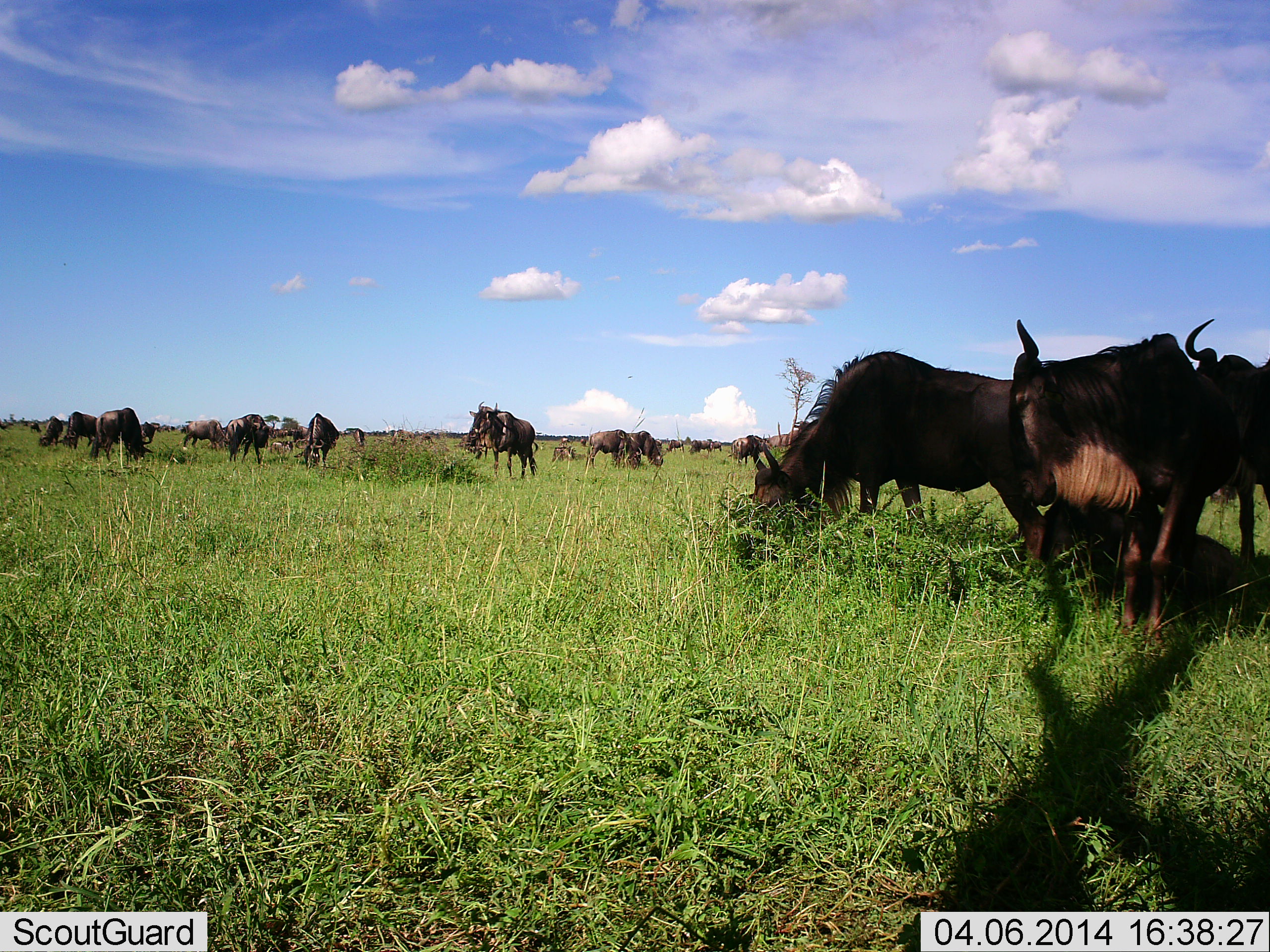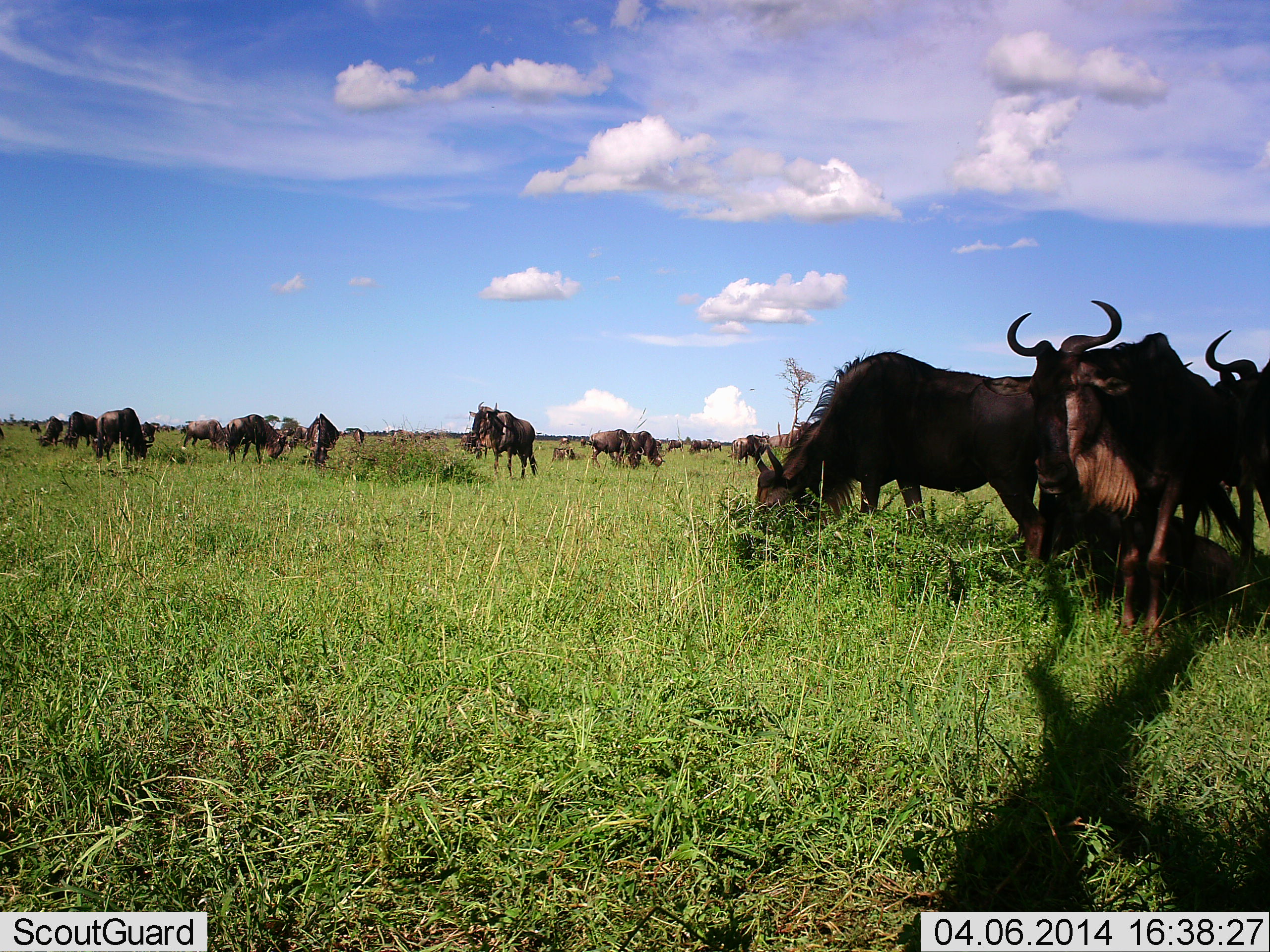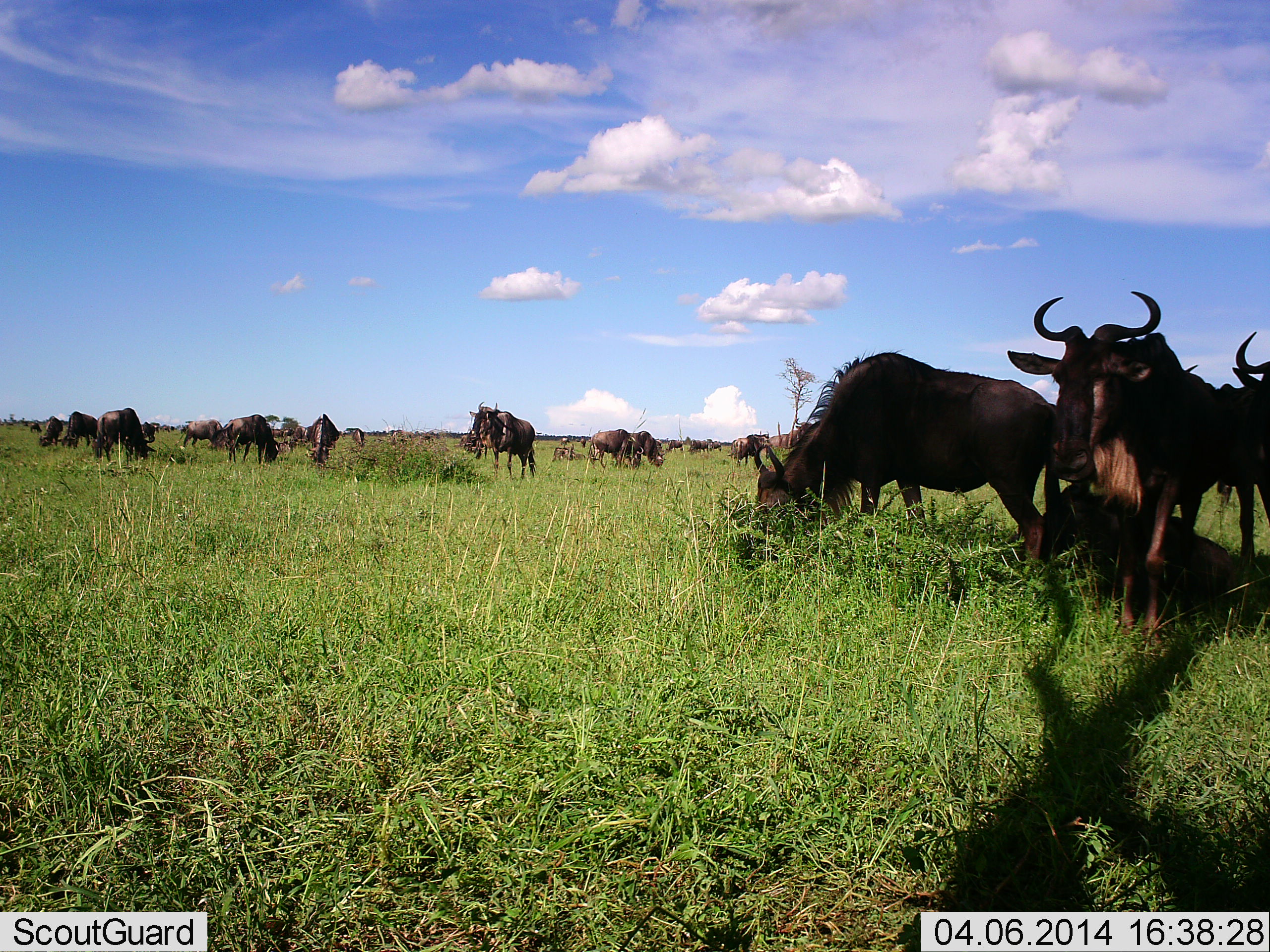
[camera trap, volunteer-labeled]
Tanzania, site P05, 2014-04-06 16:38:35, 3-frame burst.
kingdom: Animalia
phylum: Chordata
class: Mammalia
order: Artiodactyla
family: Bovidae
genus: Connochaetes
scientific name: Connochaetes taurinus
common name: blue wildebeest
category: wildebeest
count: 11-50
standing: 60%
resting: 10%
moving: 30%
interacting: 10%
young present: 10%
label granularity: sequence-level